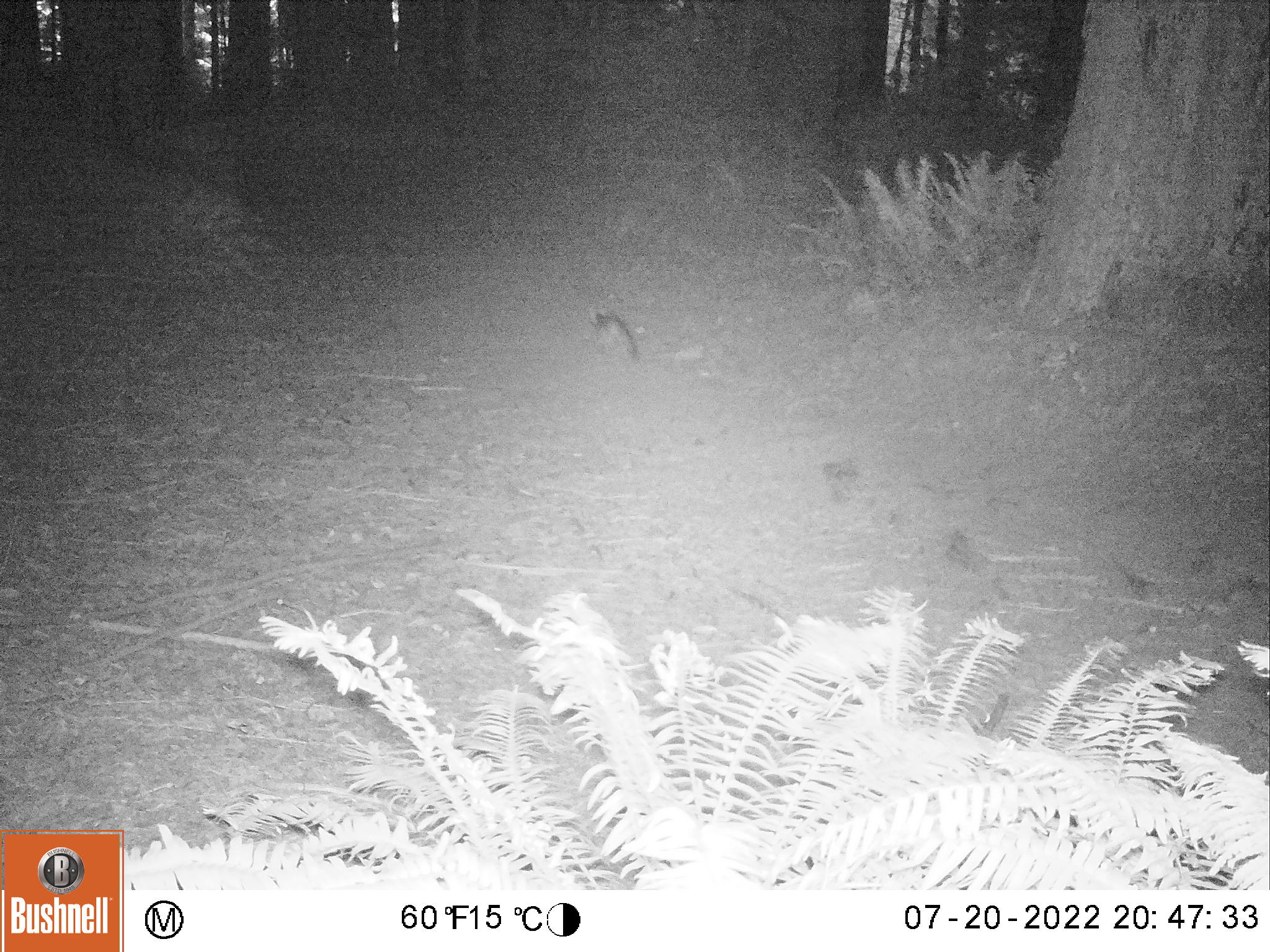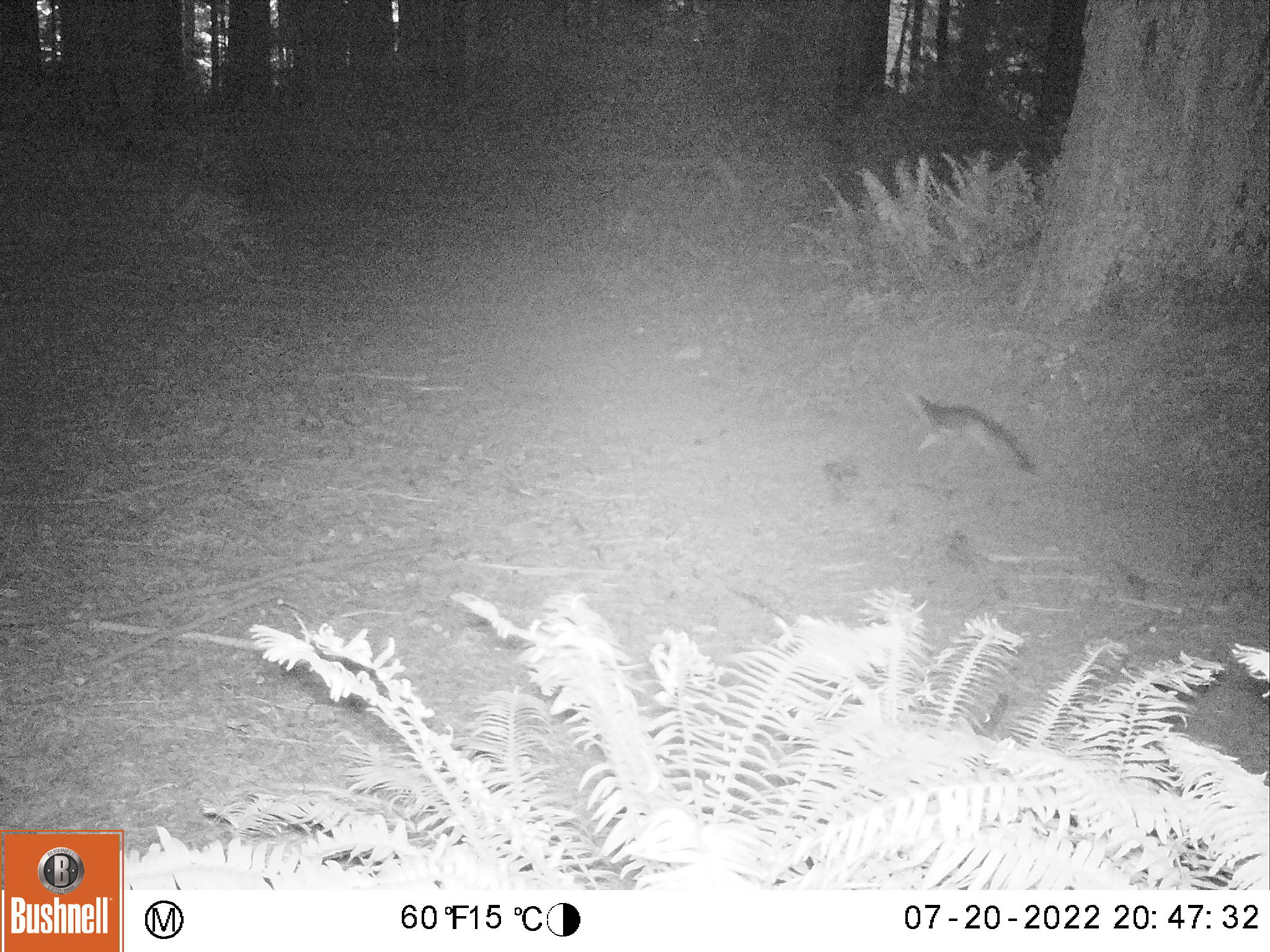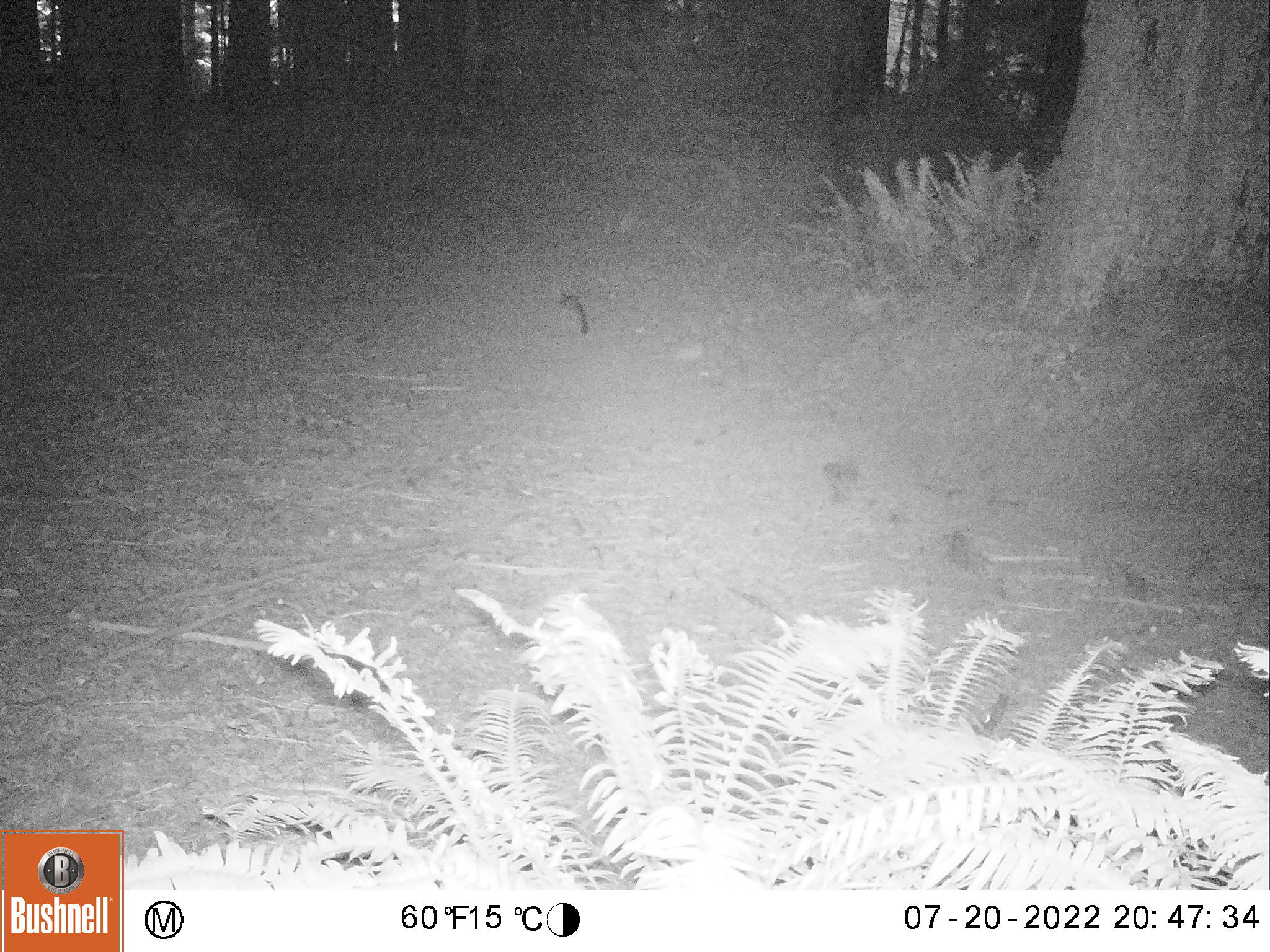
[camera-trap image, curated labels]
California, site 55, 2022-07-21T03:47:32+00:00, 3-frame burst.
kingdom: Animalia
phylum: Chordata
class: Mammalia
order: Carnivora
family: Canidae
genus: Urocyon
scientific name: Urocyon cinereoargenteus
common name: gray fox